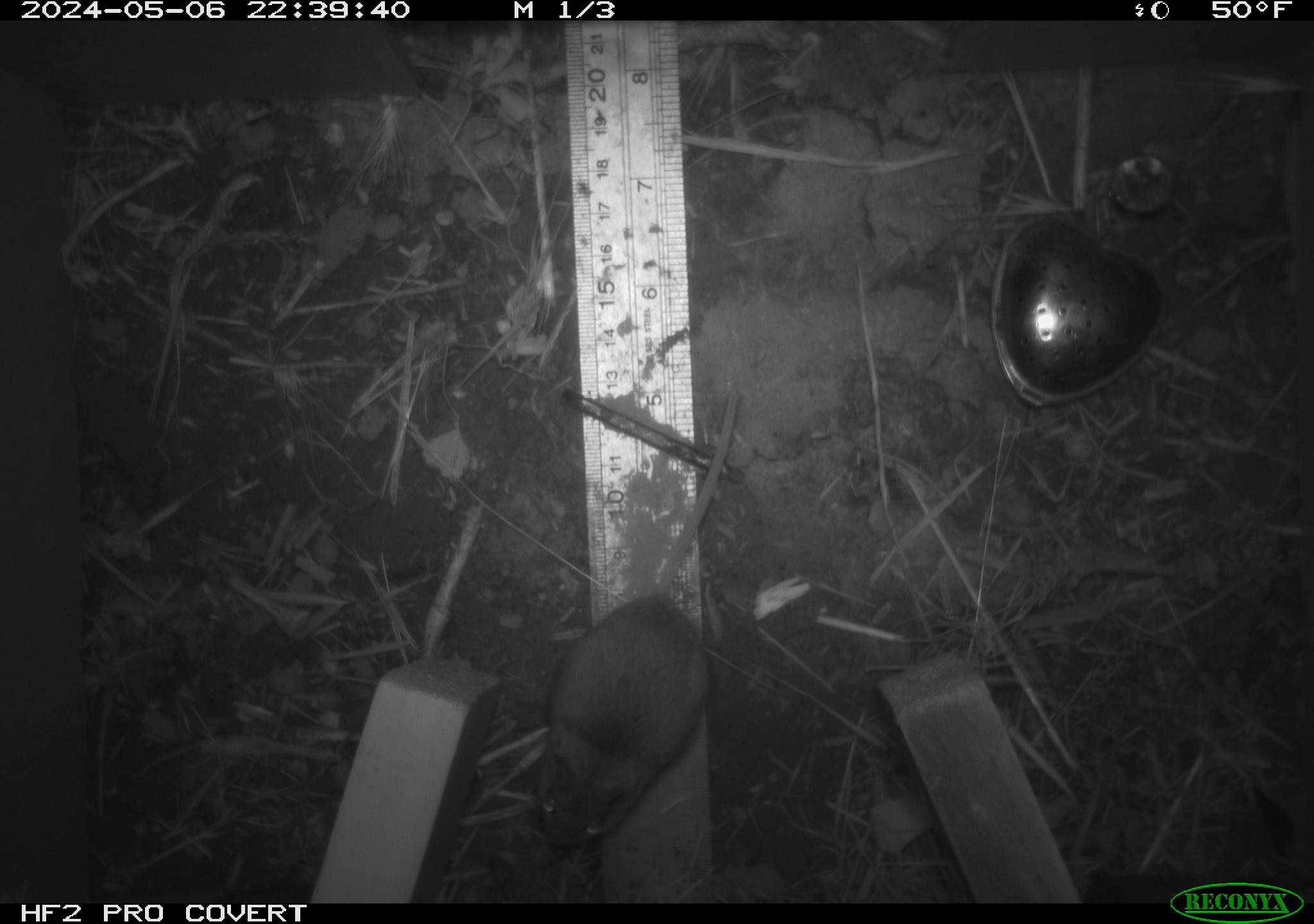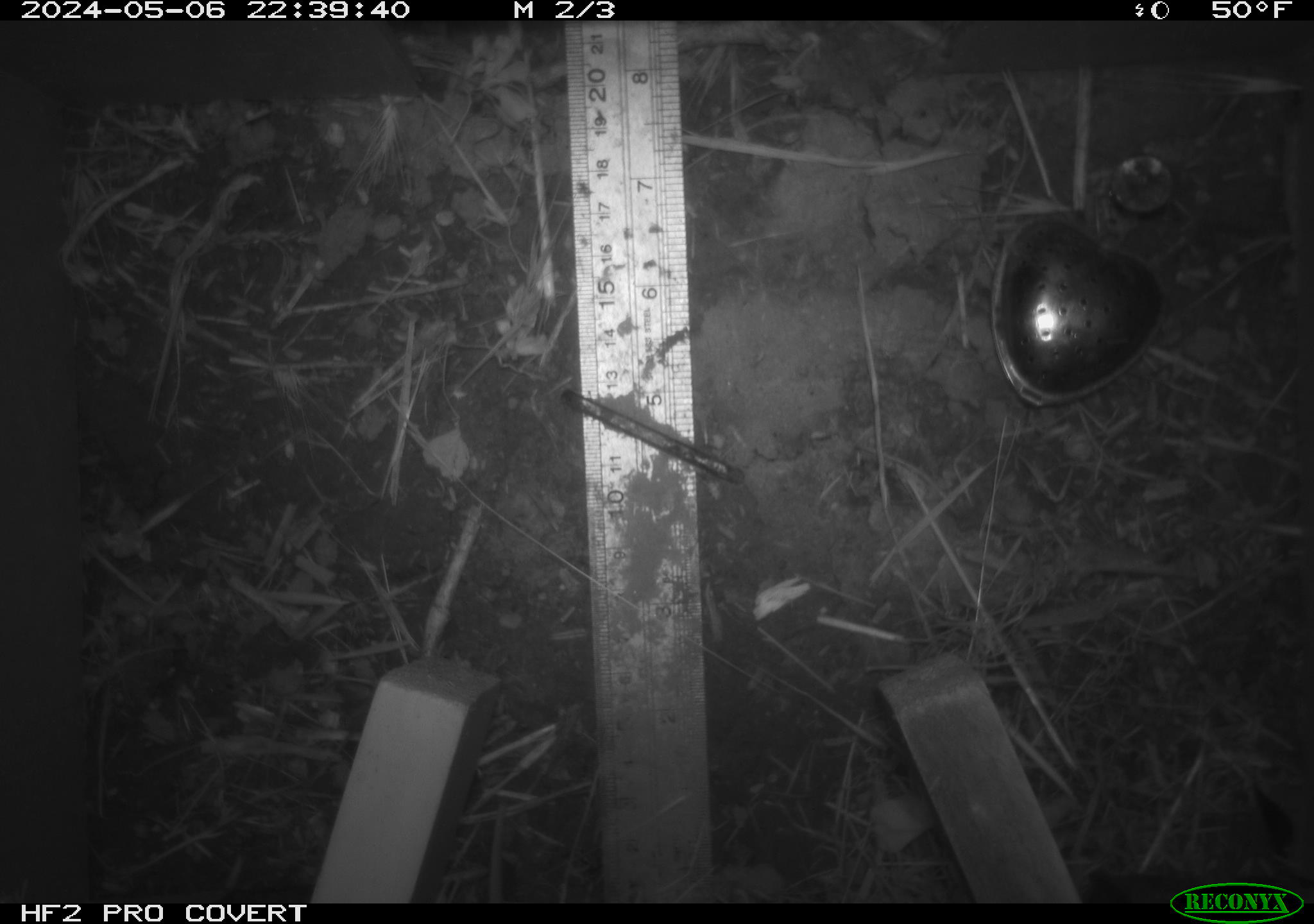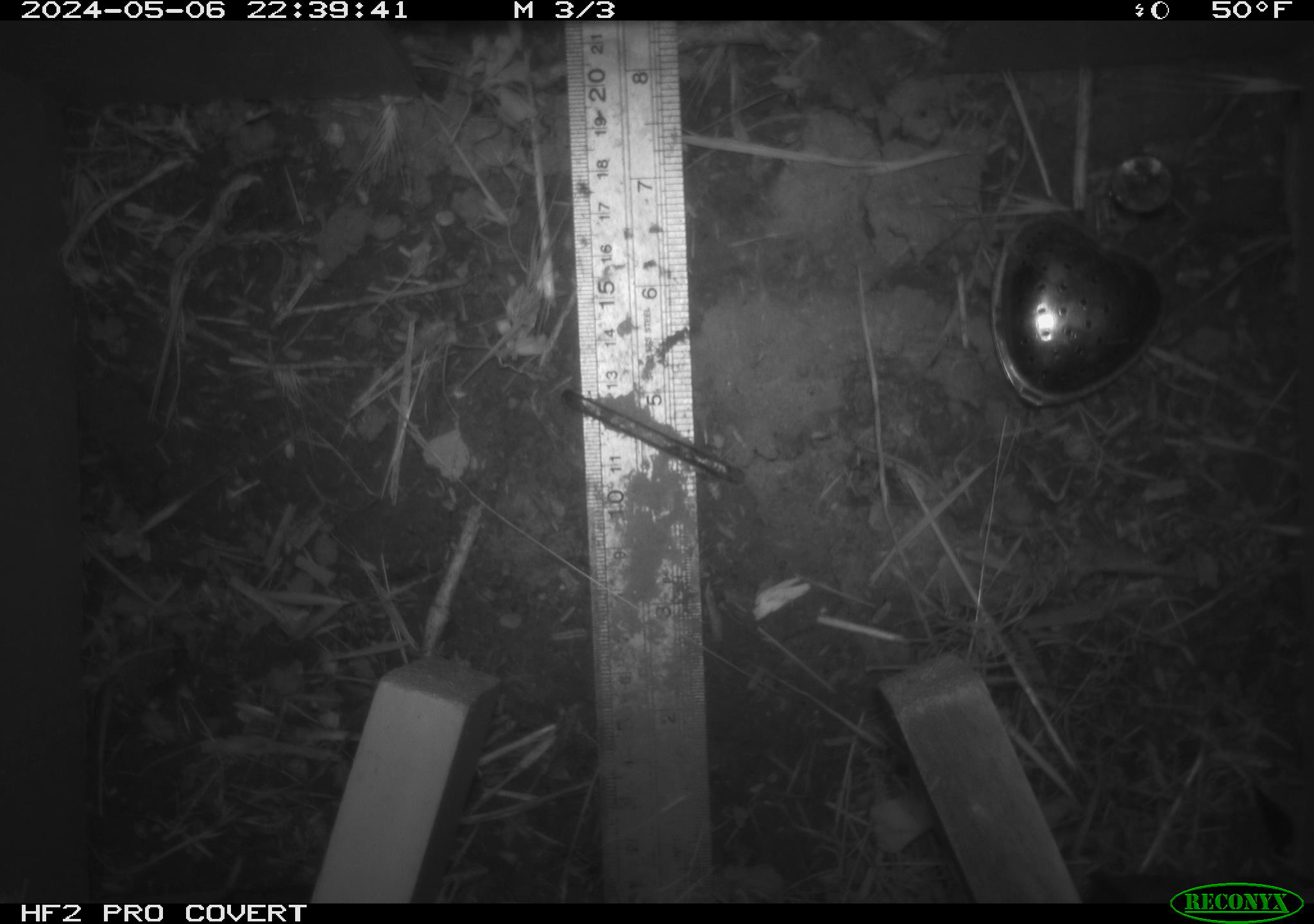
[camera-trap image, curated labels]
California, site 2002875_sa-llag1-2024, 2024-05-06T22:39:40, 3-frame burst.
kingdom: Animalia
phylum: Chordata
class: Mammalia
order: Rodentia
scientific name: Rodentia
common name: mouse species